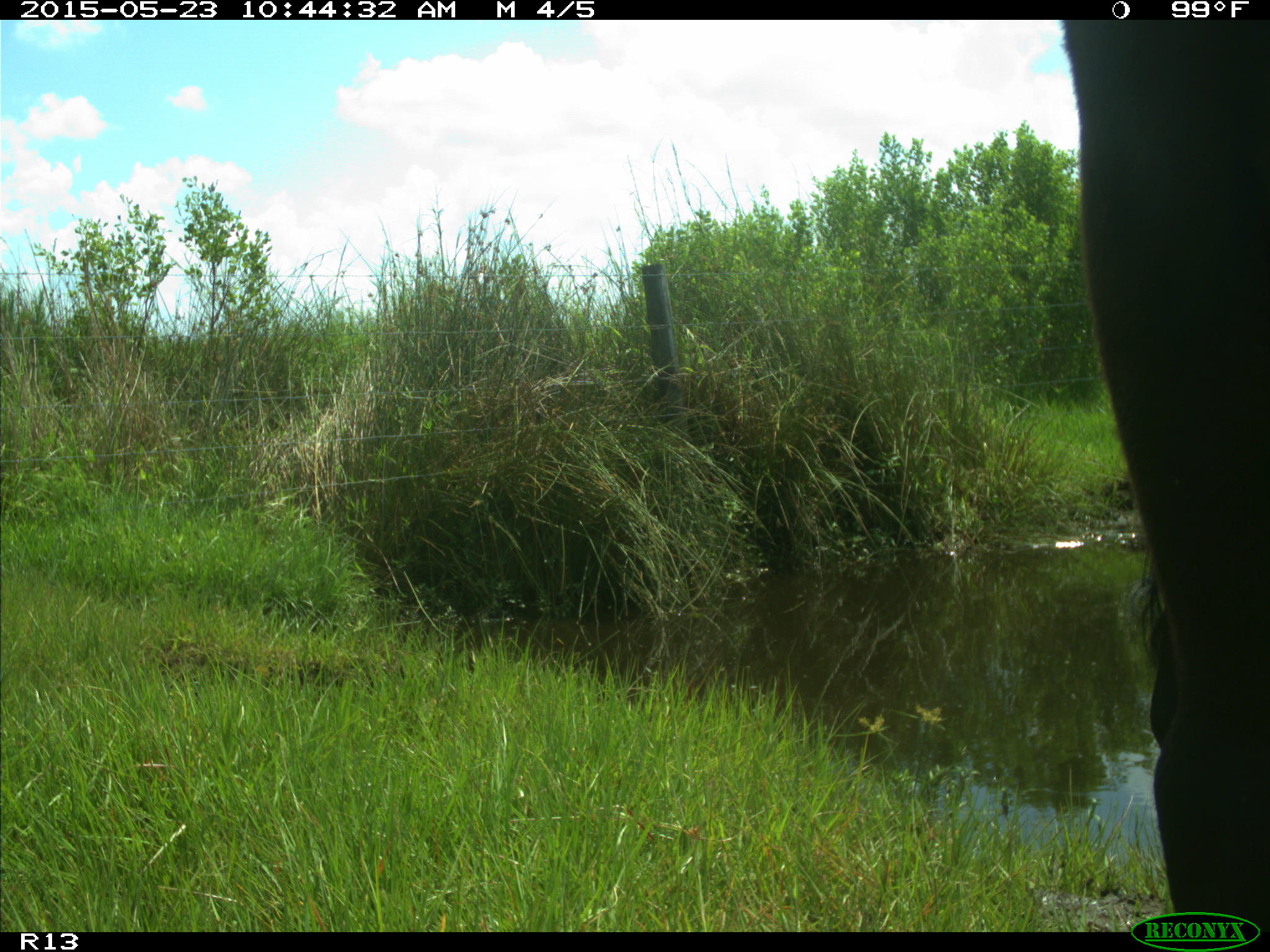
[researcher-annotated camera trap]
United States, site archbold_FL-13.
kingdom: Animalia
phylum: Chordata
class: Mammalia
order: Artiodactyla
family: Bovidae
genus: Bos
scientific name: Bos taurus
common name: domestic cow